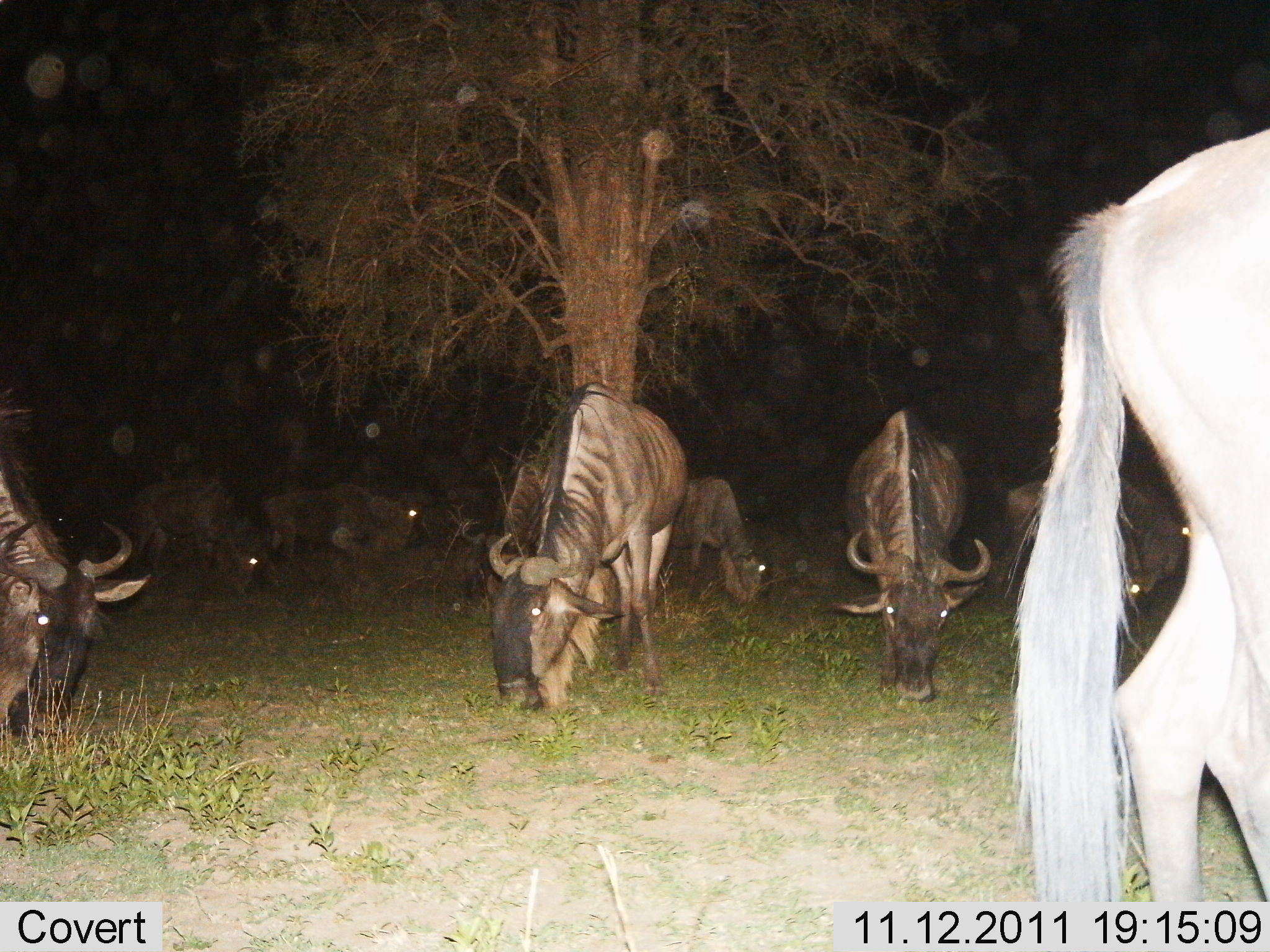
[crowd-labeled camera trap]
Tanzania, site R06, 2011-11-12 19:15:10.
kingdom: Animalia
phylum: Chordata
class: Mammalia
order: Artiodactyla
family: Bovidae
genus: Connochaetes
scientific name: Connochaetes taurinus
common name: blue wildebeest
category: wildebeest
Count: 9.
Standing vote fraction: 22%.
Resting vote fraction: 0%.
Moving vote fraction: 0%.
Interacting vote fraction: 0%.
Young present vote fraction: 0%.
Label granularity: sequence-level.